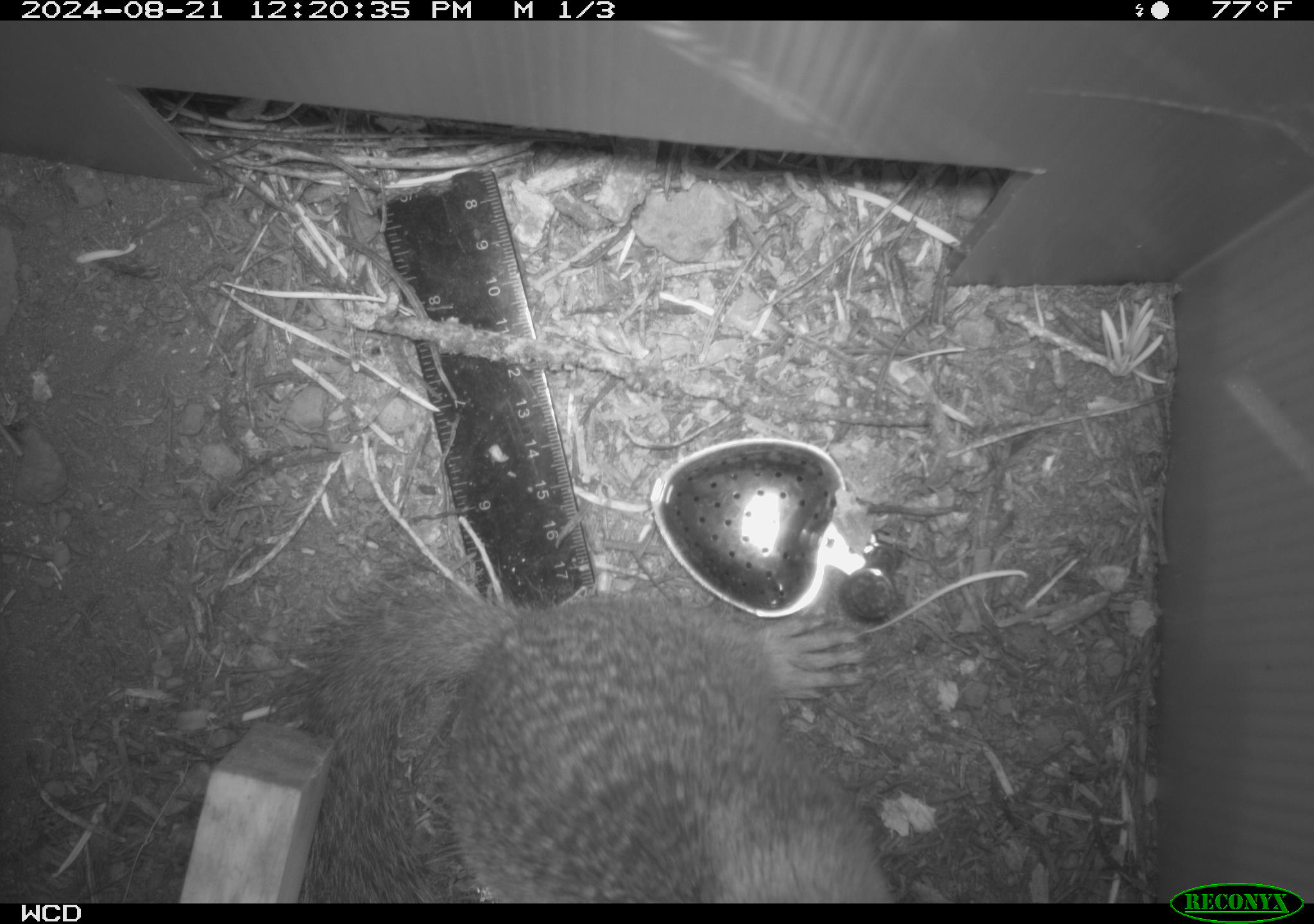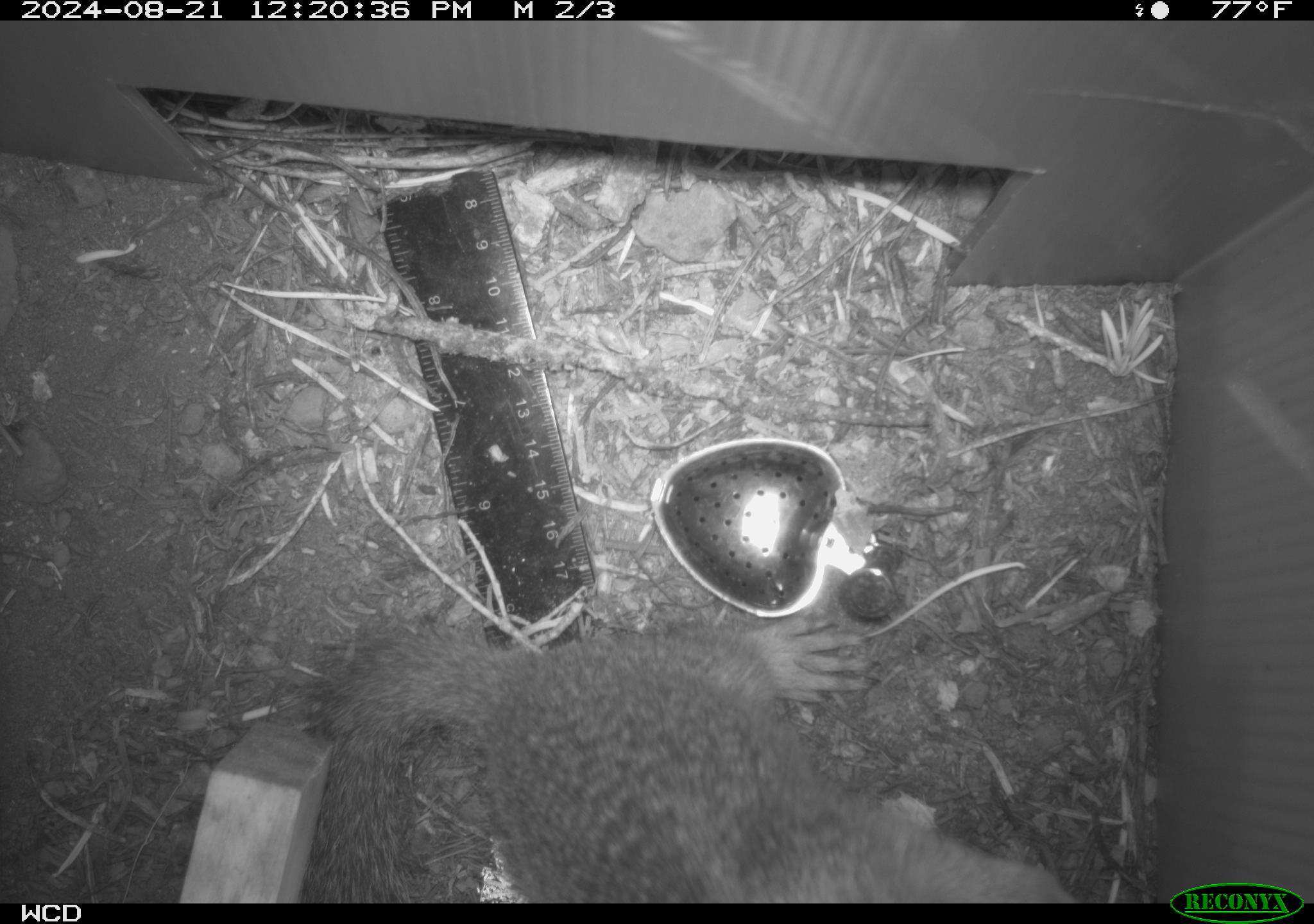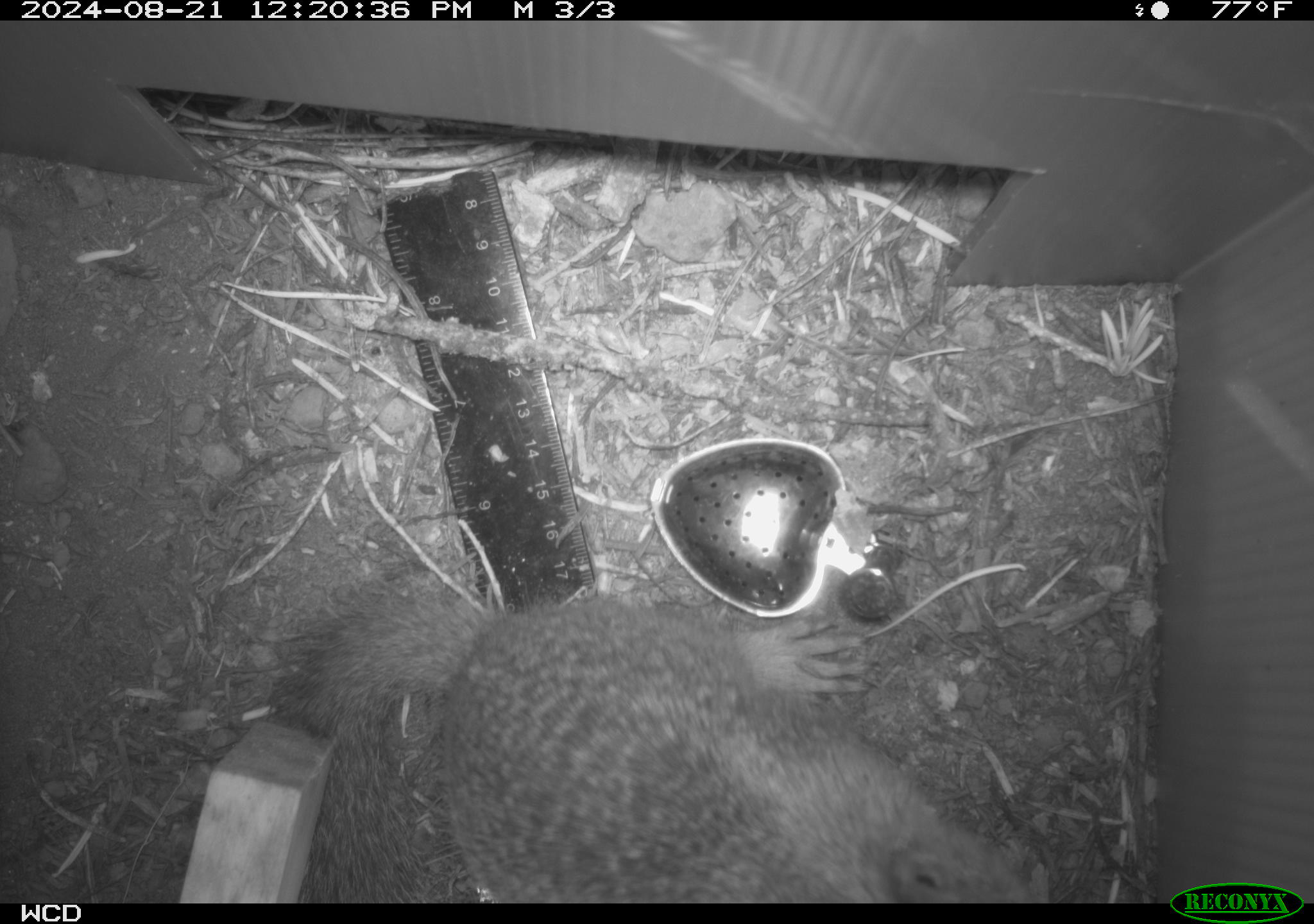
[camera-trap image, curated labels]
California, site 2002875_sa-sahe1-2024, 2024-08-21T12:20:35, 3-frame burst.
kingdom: Animalia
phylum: Chordata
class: Mammalia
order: Rodentia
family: Sciuridae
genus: Otospermophilus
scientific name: Otospermophilus beecheyi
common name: california ground squirrel